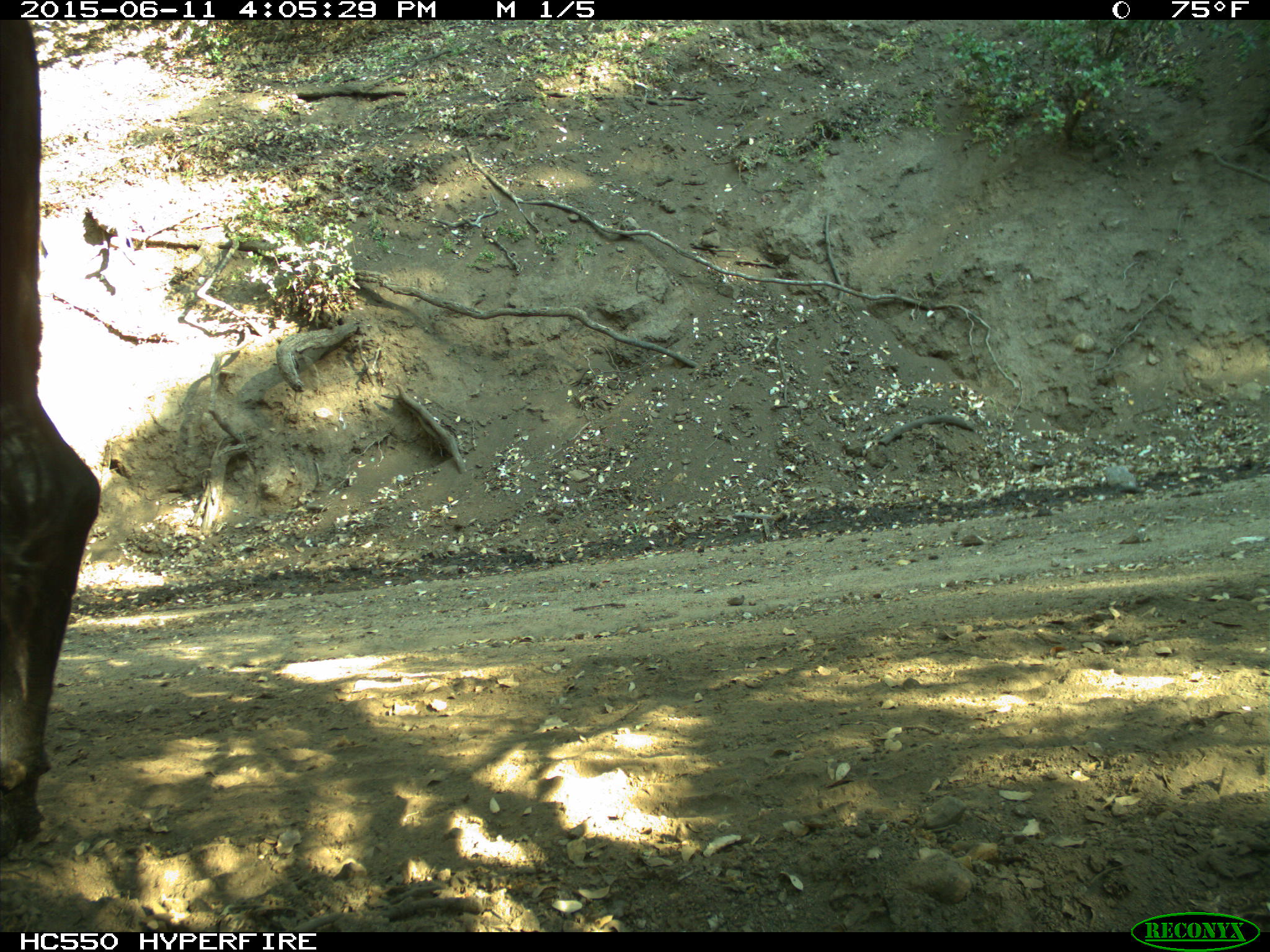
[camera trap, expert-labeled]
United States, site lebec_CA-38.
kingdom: Animalia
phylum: Chordata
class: Mammalia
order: Artiodactyla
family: Bovidae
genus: Bos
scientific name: Bos taurus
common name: domestic cow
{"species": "Bos taurus (domestic cow)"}